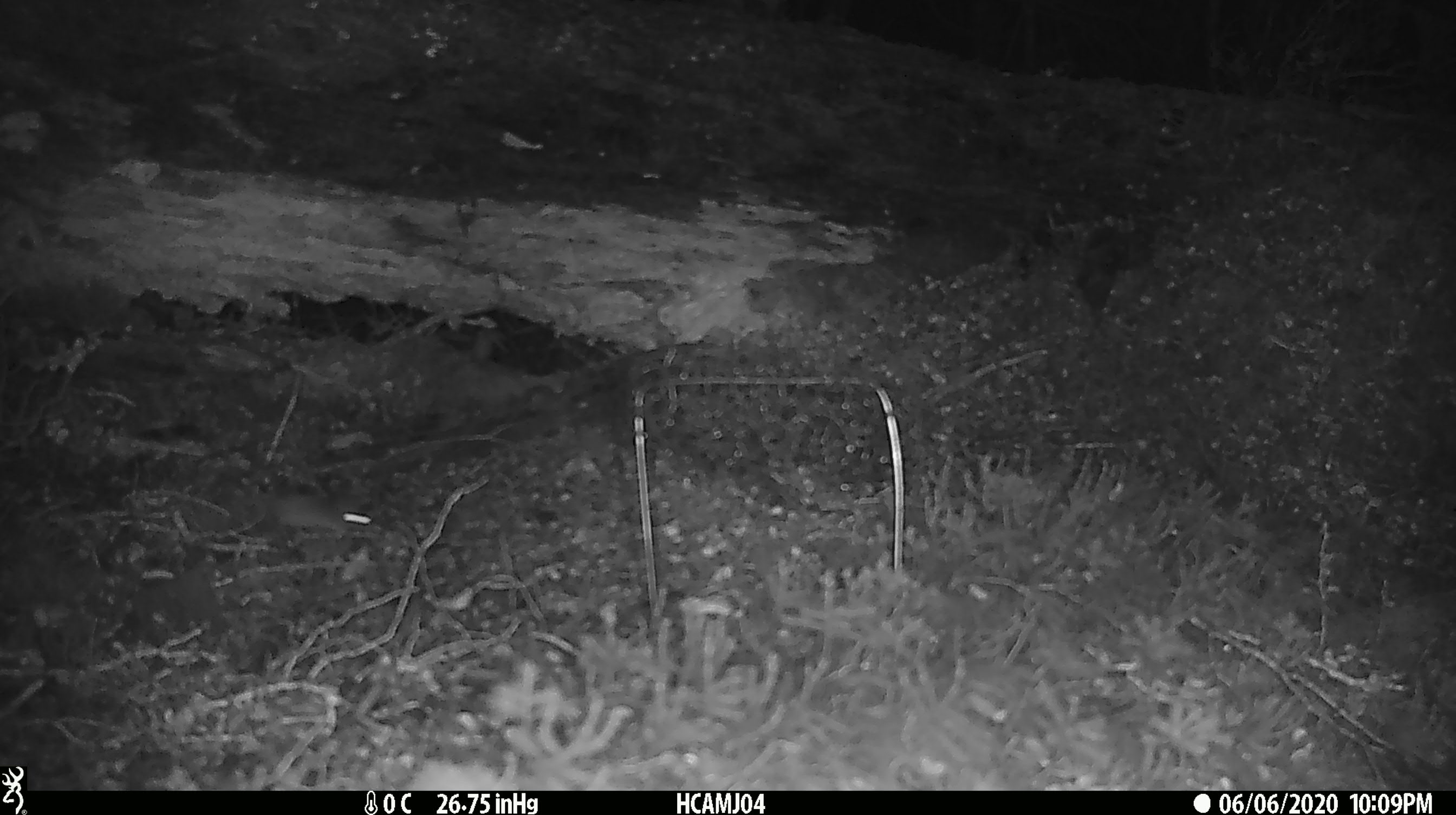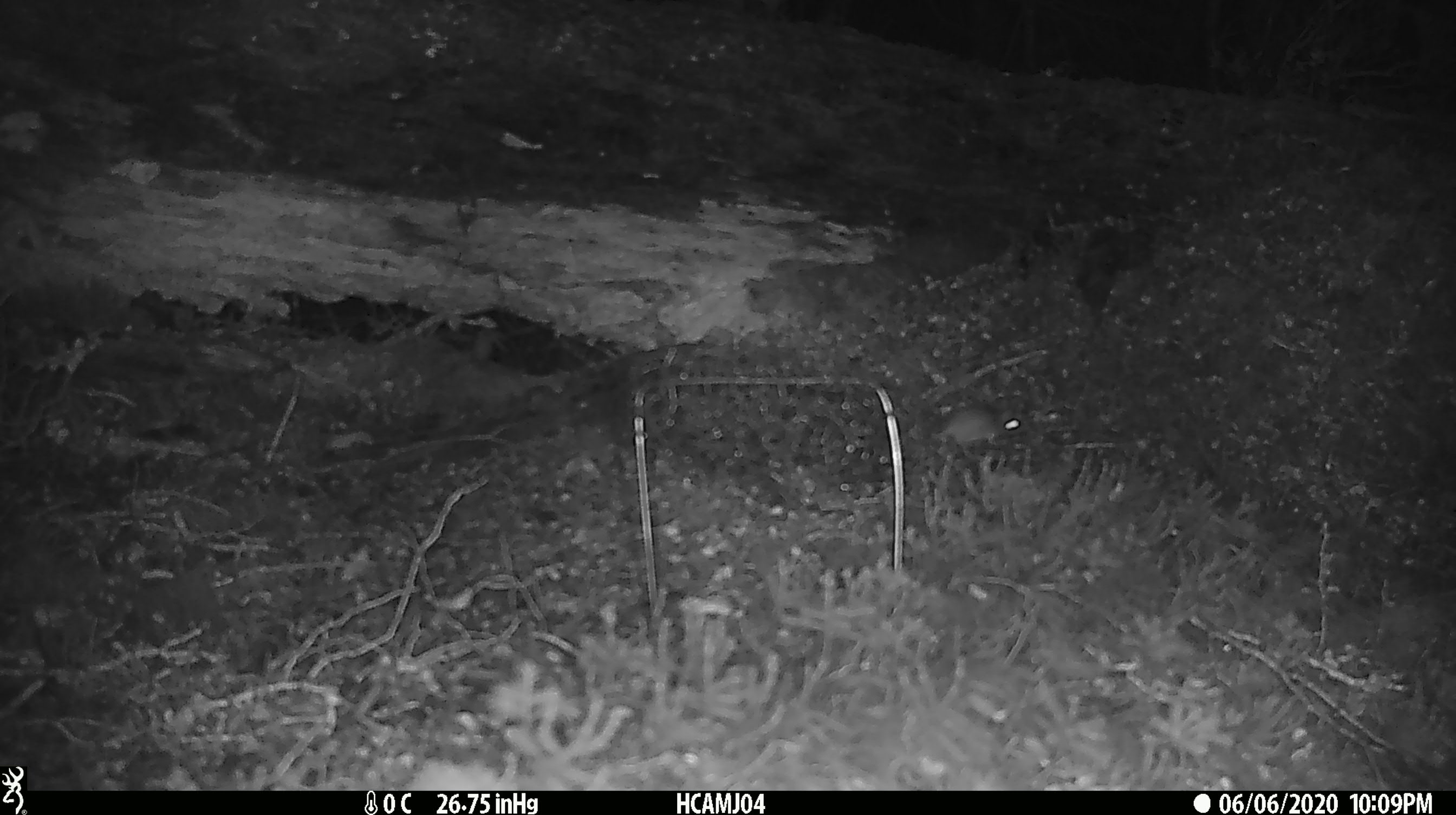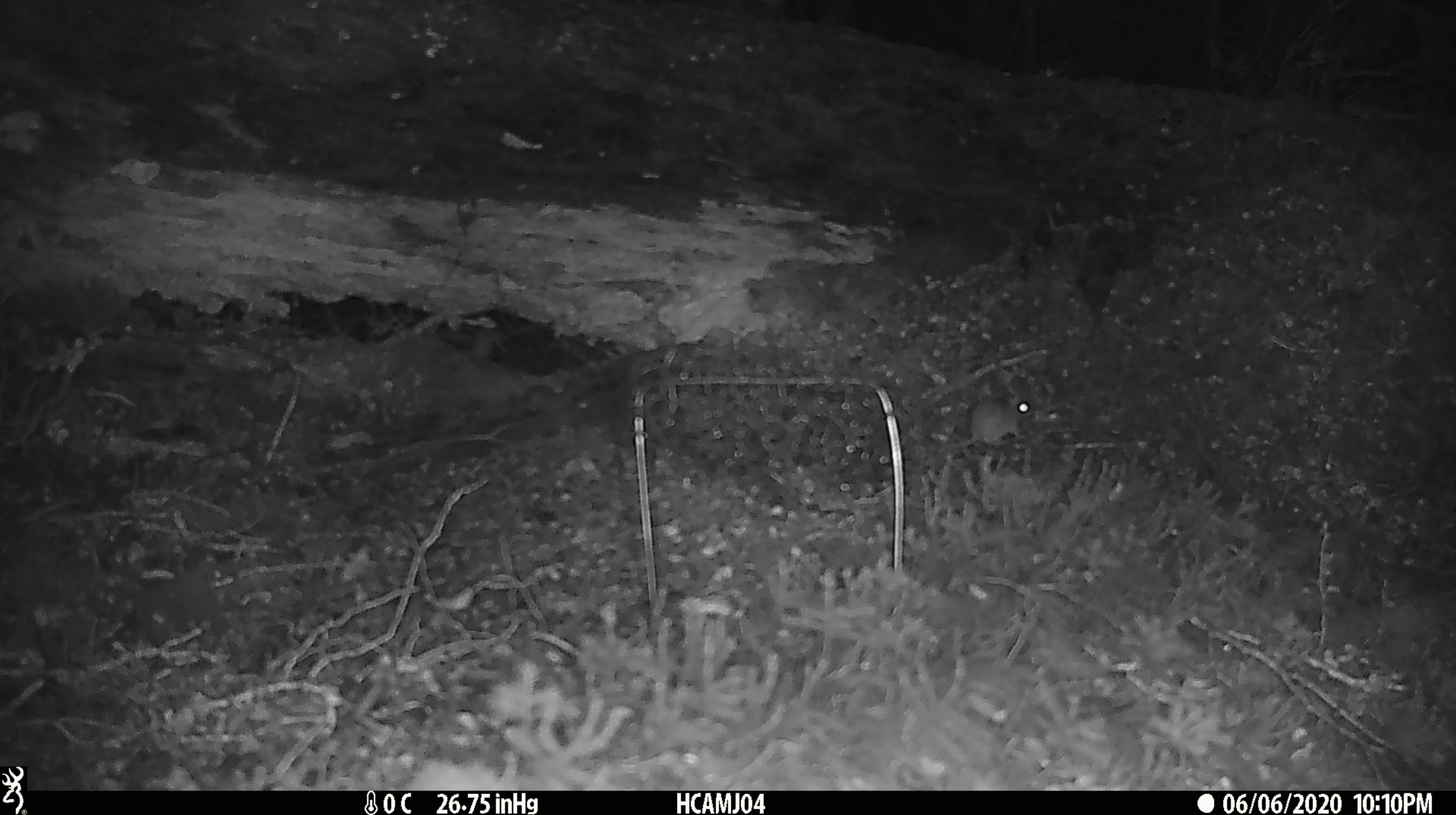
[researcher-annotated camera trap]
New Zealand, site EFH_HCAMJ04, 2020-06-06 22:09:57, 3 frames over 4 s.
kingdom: Animalia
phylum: Chordata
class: Mammalia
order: Rodentia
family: Muridae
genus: Mus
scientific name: Mus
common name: mouse